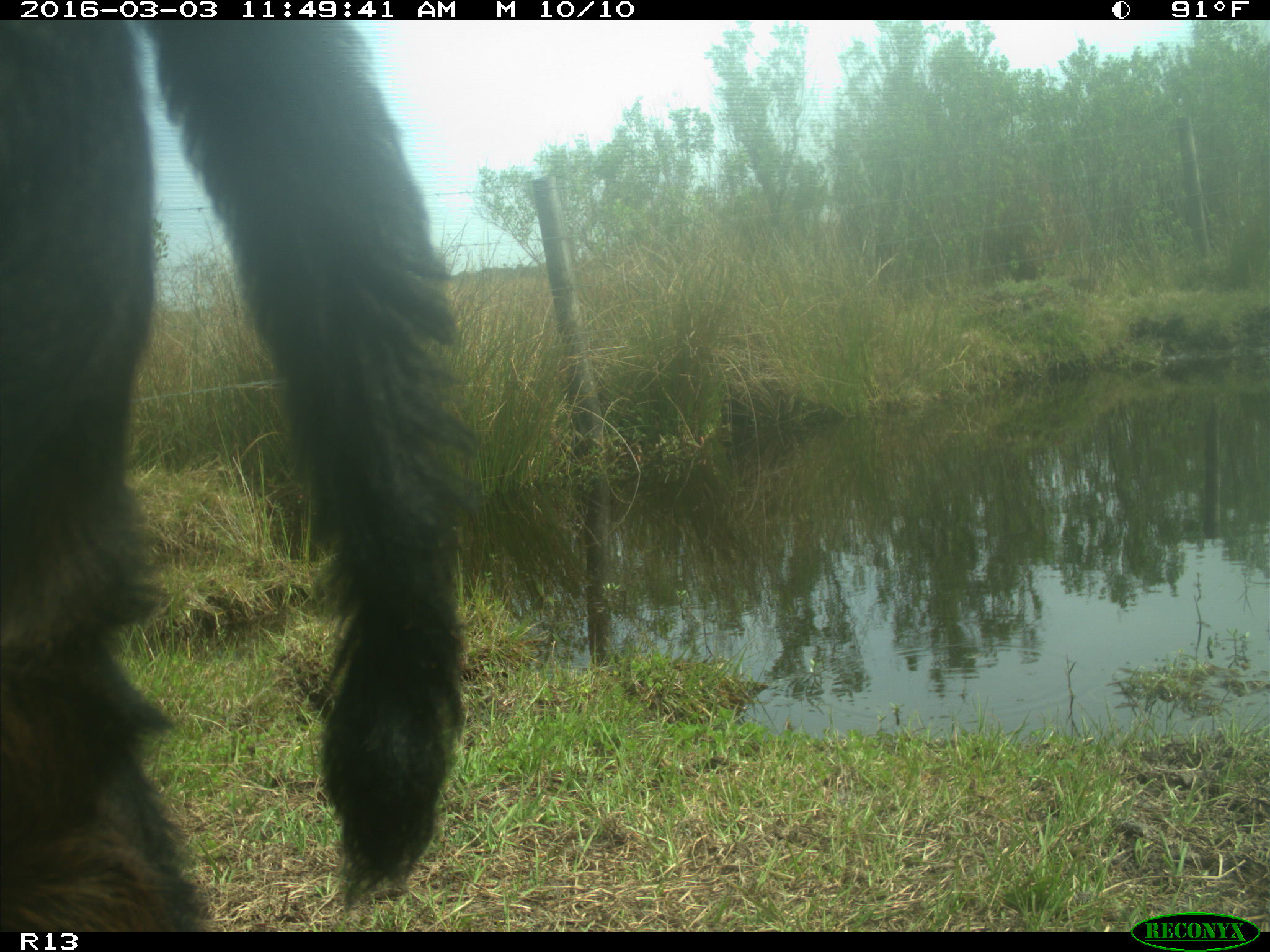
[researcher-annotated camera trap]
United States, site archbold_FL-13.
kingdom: Animalia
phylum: Chordata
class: Mammalia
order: Artiodactyla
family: Bovidae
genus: Bos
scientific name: Bos taurus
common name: domestic cow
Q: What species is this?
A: Bos taurus (domestic cow).